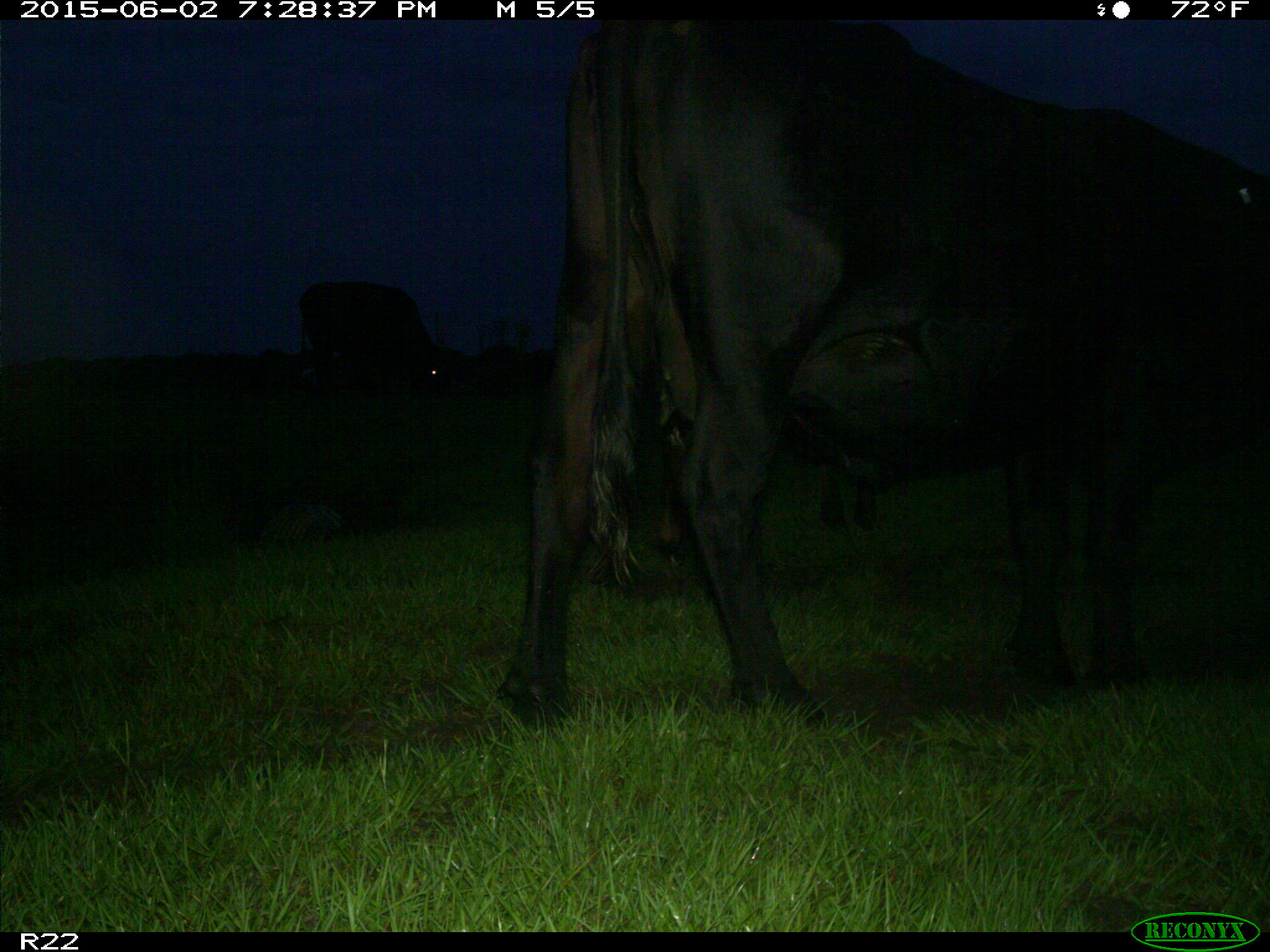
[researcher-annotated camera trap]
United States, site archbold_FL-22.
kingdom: Animalia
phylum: Chordata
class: Mammalia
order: Artiodactyla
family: Bovidae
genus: Bos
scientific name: Bos taurus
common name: domestic cow